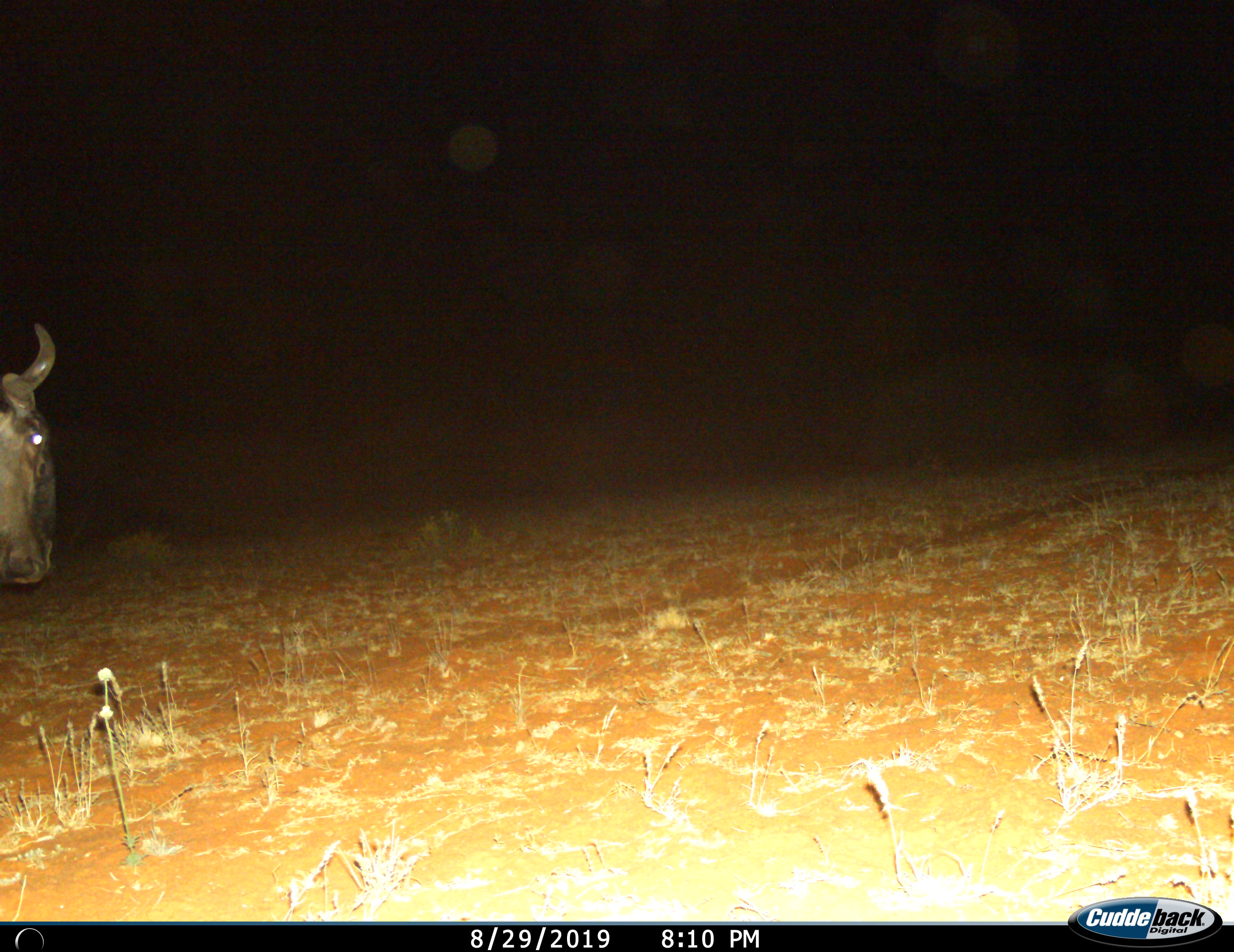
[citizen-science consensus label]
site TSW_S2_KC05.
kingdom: Animalia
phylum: Chordata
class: Mammalia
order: Artiodactyla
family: Bovidae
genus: Connochaetes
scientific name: Connochaetes taurinus taurinus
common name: blue wildebeest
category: wildebeestblue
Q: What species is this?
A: Wildebeestblue (blue wildebeest) (Connochaetes taurinus taurinus).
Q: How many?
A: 1.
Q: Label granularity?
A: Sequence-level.